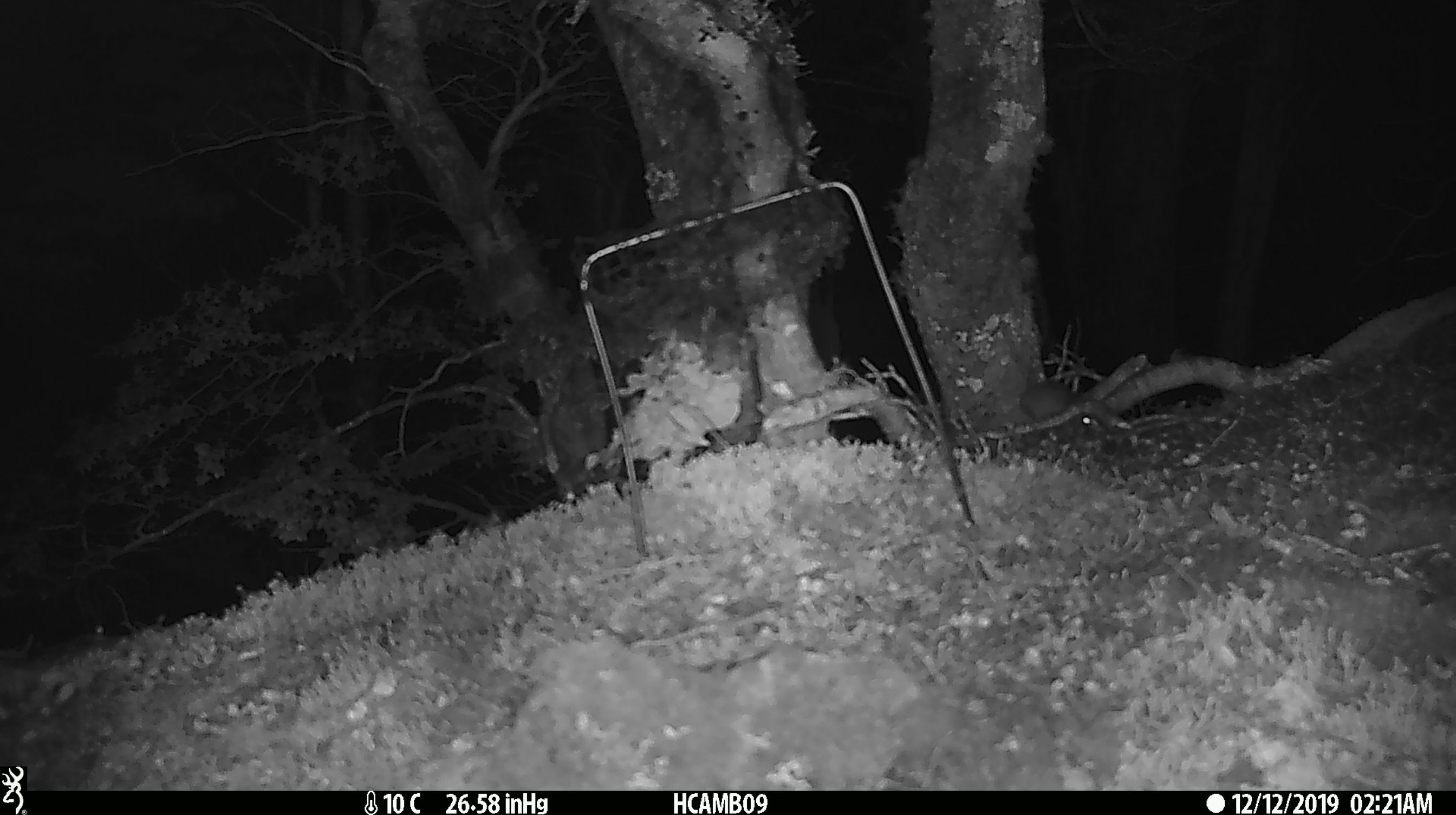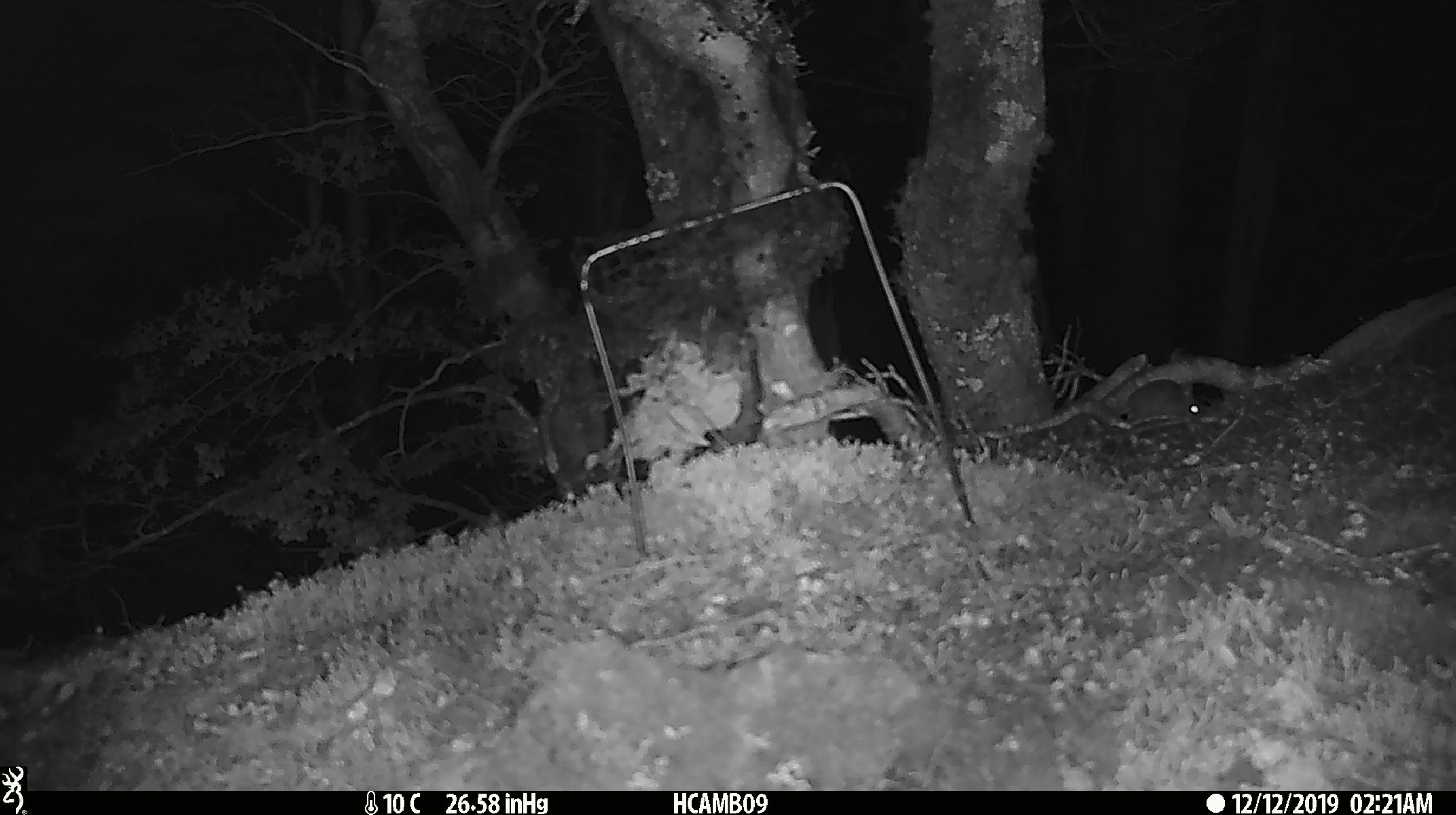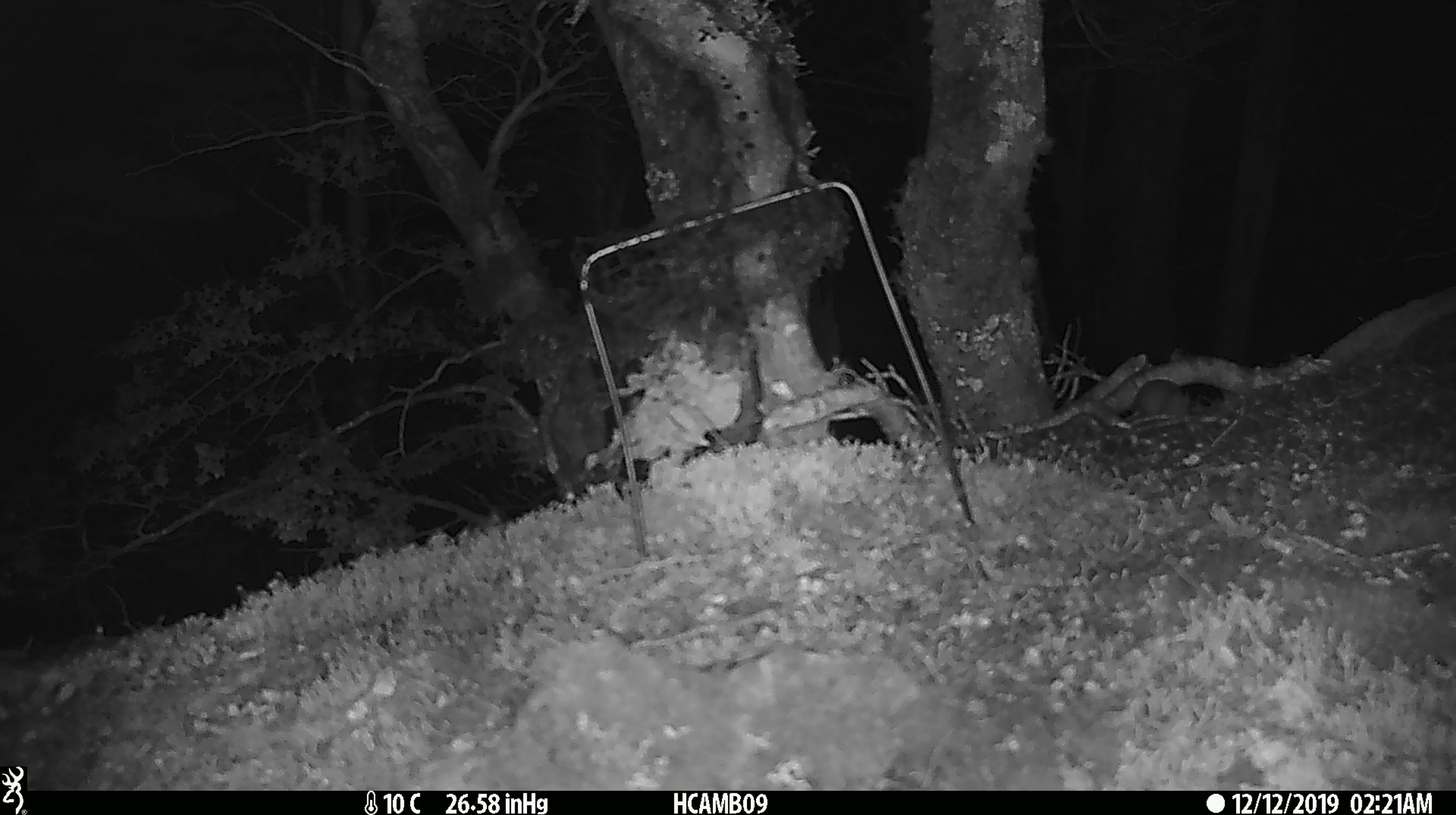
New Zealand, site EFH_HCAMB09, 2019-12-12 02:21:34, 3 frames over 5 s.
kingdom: Animalia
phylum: Chordata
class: Mammalia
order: Rodentia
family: Muridae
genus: Mus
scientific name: Mus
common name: mouse